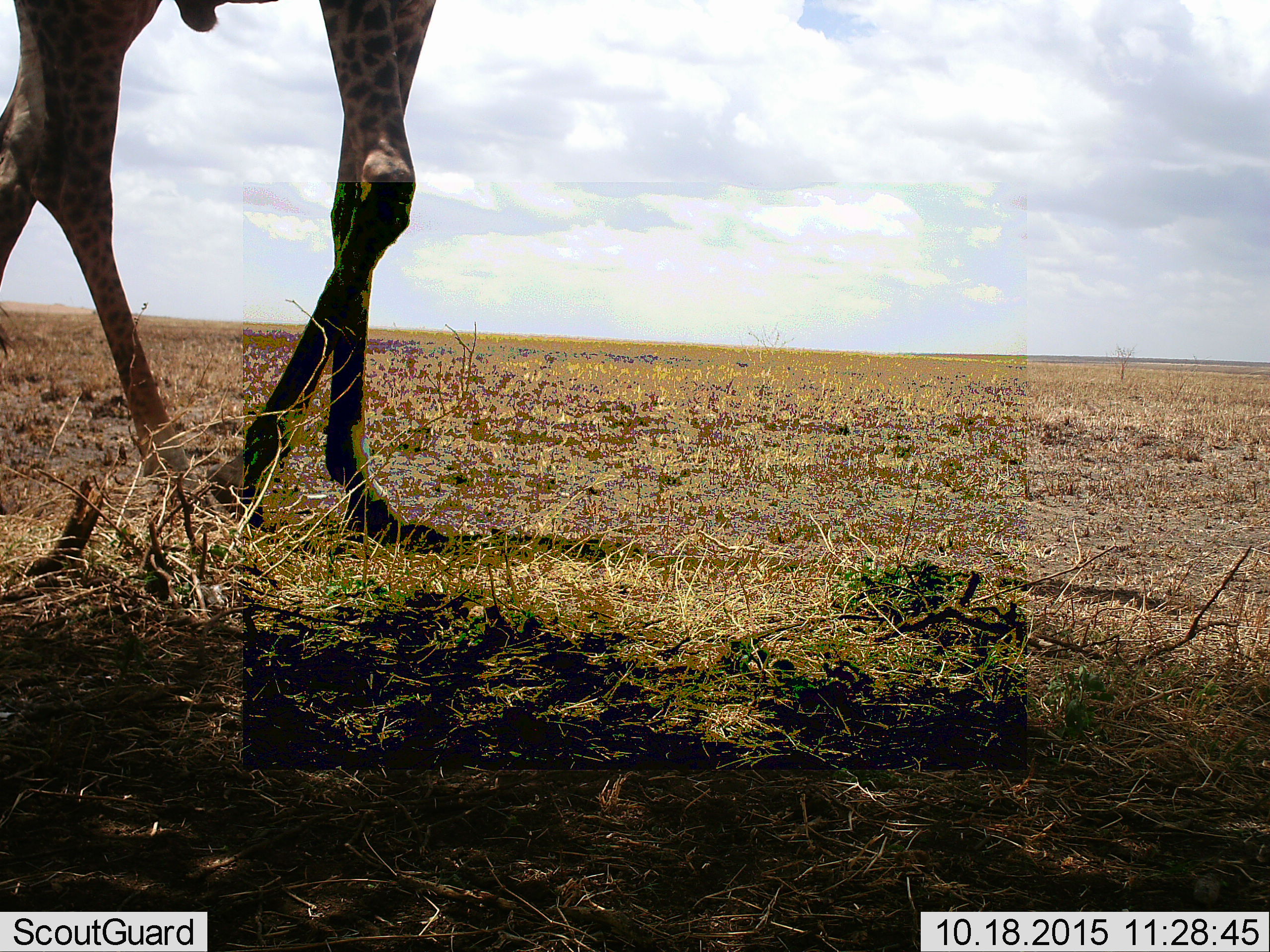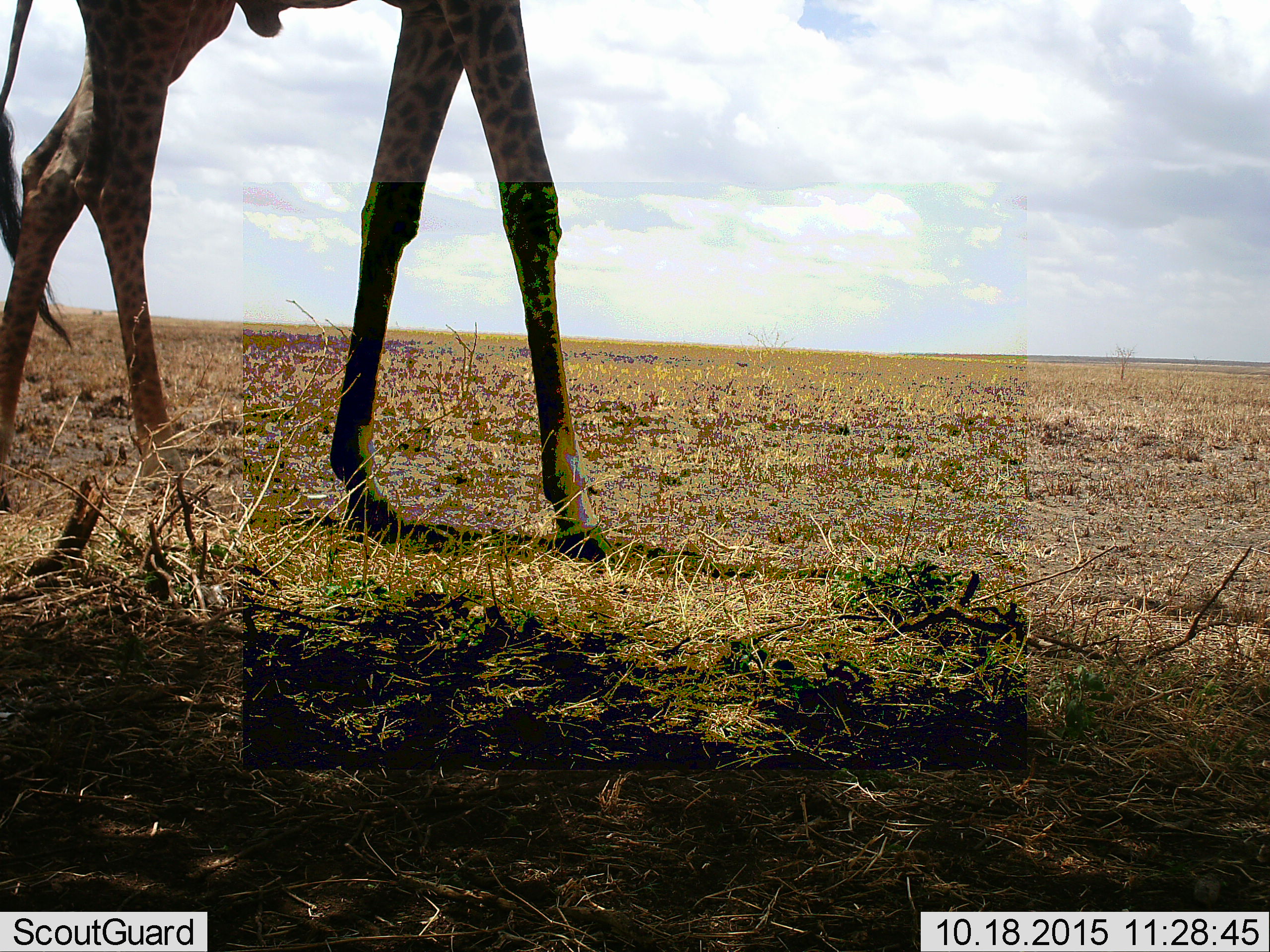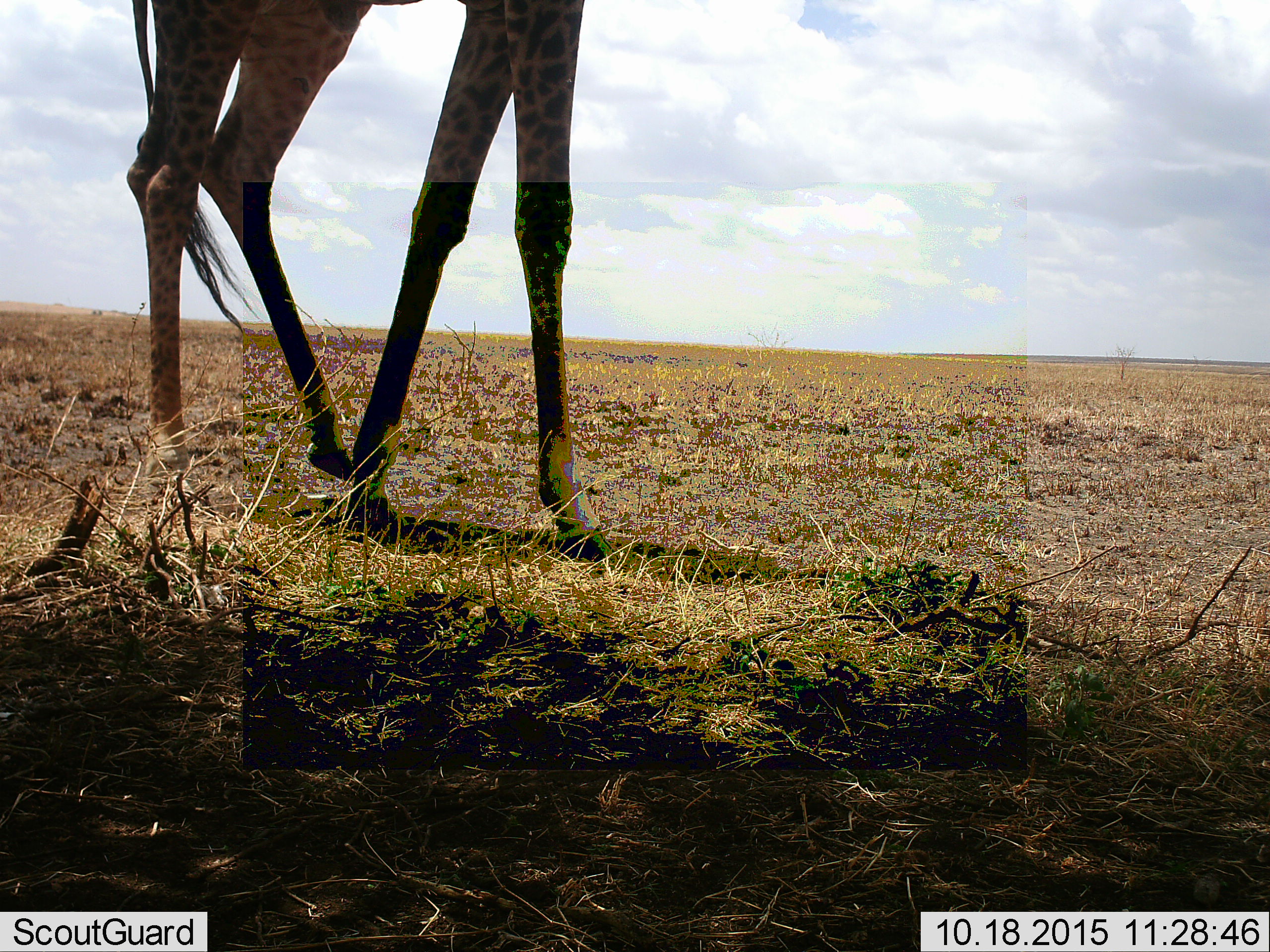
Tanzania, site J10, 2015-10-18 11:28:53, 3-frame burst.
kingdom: Animalia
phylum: Chordata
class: Mammalia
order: Artiodactyla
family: Giraffidae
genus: Giraffa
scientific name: Giraffa camelopardalis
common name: giraffe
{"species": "giraffe (Giraffa camelopardalis)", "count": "1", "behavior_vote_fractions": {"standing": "30%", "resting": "0%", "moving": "90%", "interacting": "0%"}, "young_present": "0%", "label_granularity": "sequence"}